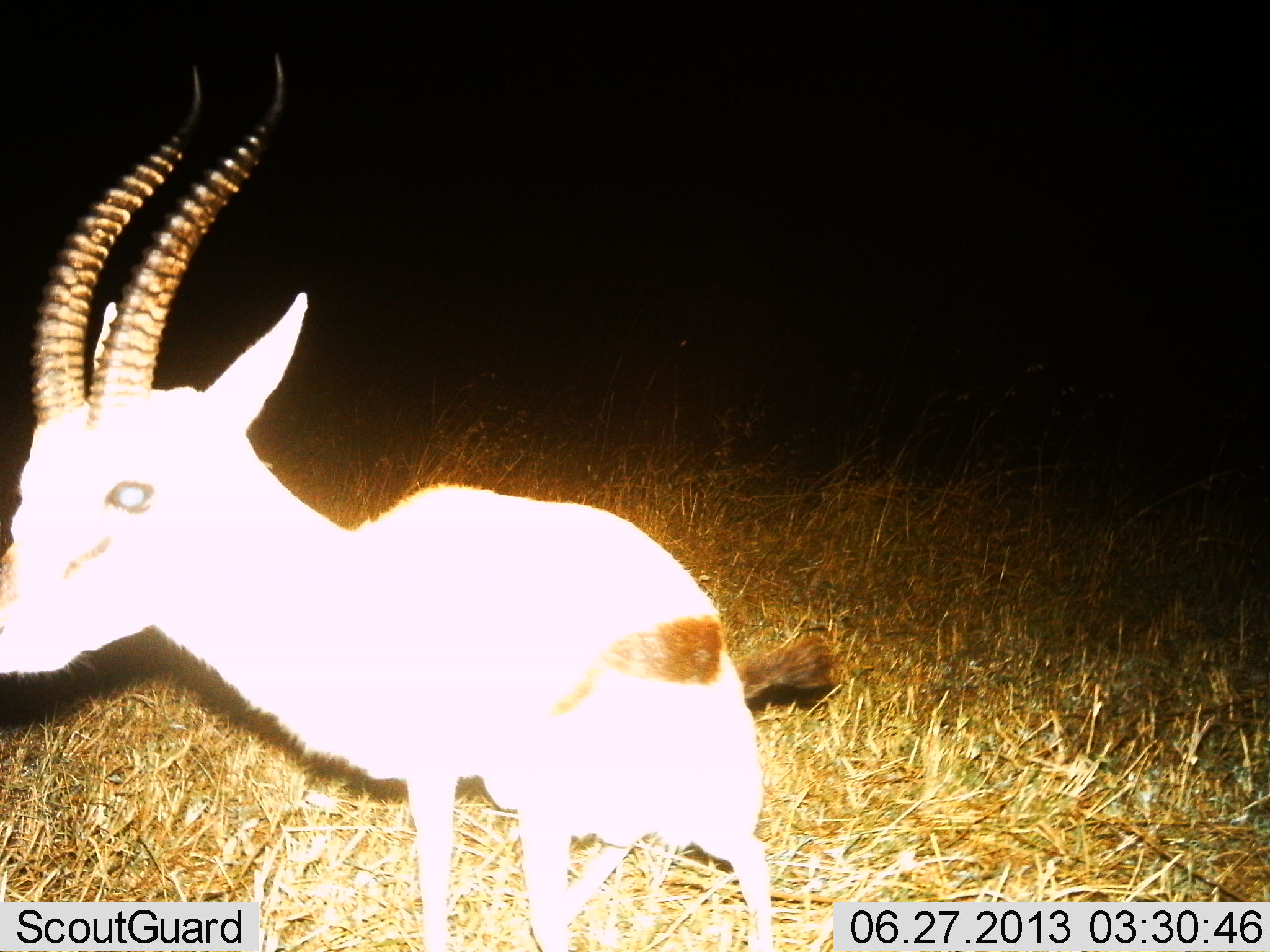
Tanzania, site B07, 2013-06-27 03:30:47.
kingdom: Animalia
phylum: Chordata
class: Mammalia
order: Artiodactyla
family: Bovidae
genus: Eudorcas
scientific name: Eudorcas thomsonii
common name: thomson's gazelle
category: gazellethomsons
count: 1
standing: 80%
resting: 0%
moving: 20%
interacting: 0%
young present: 0%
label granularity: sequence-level